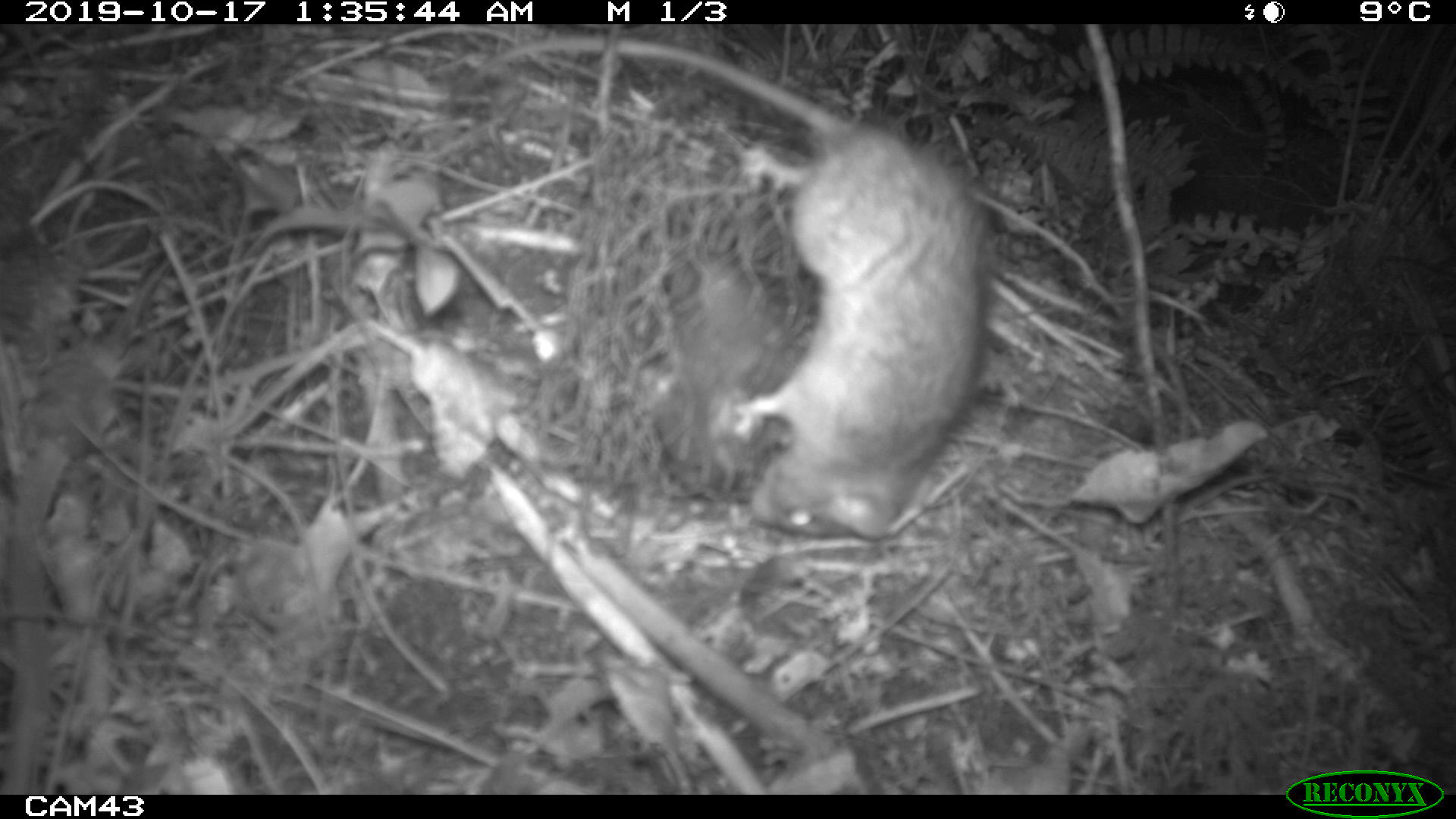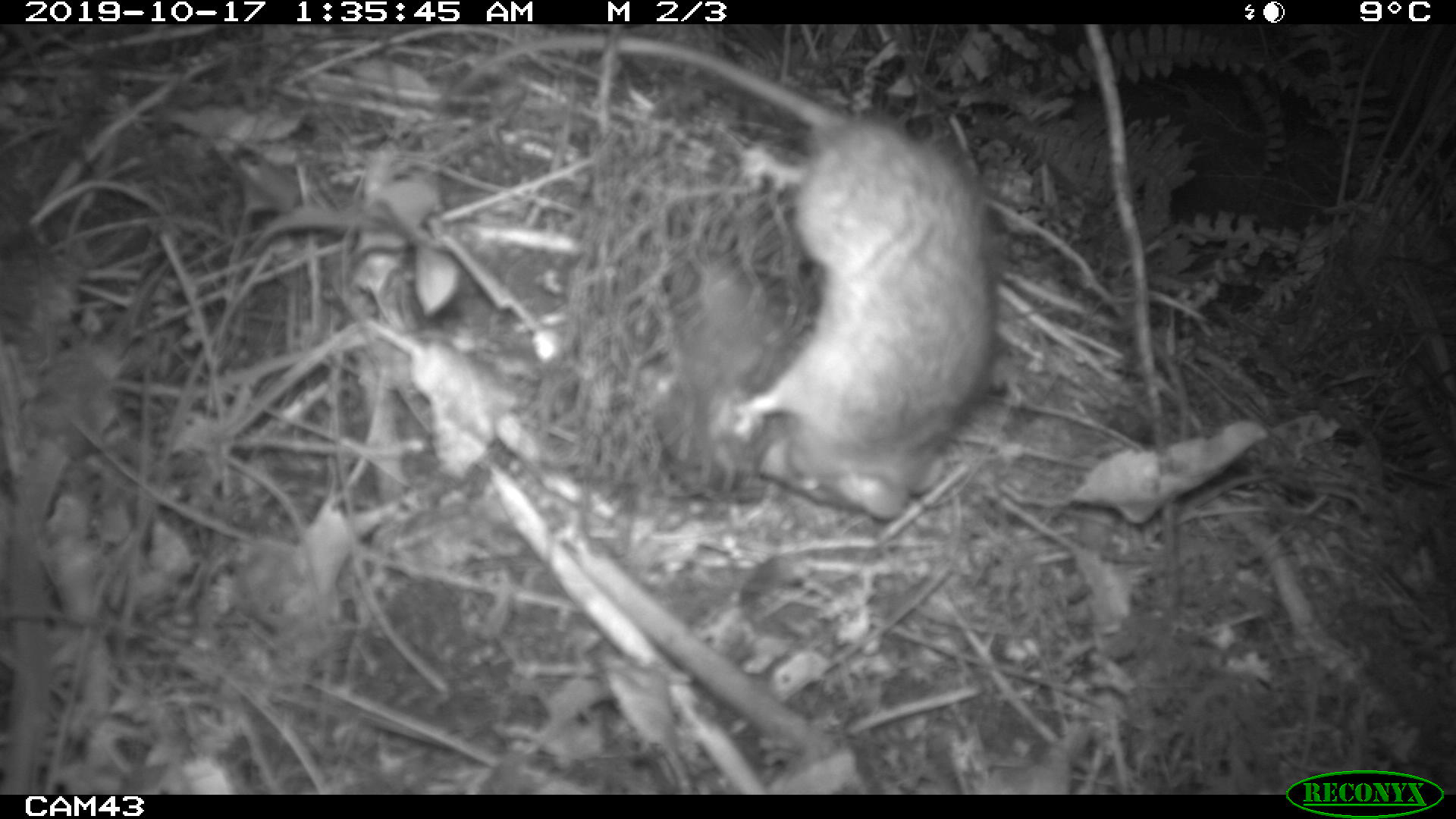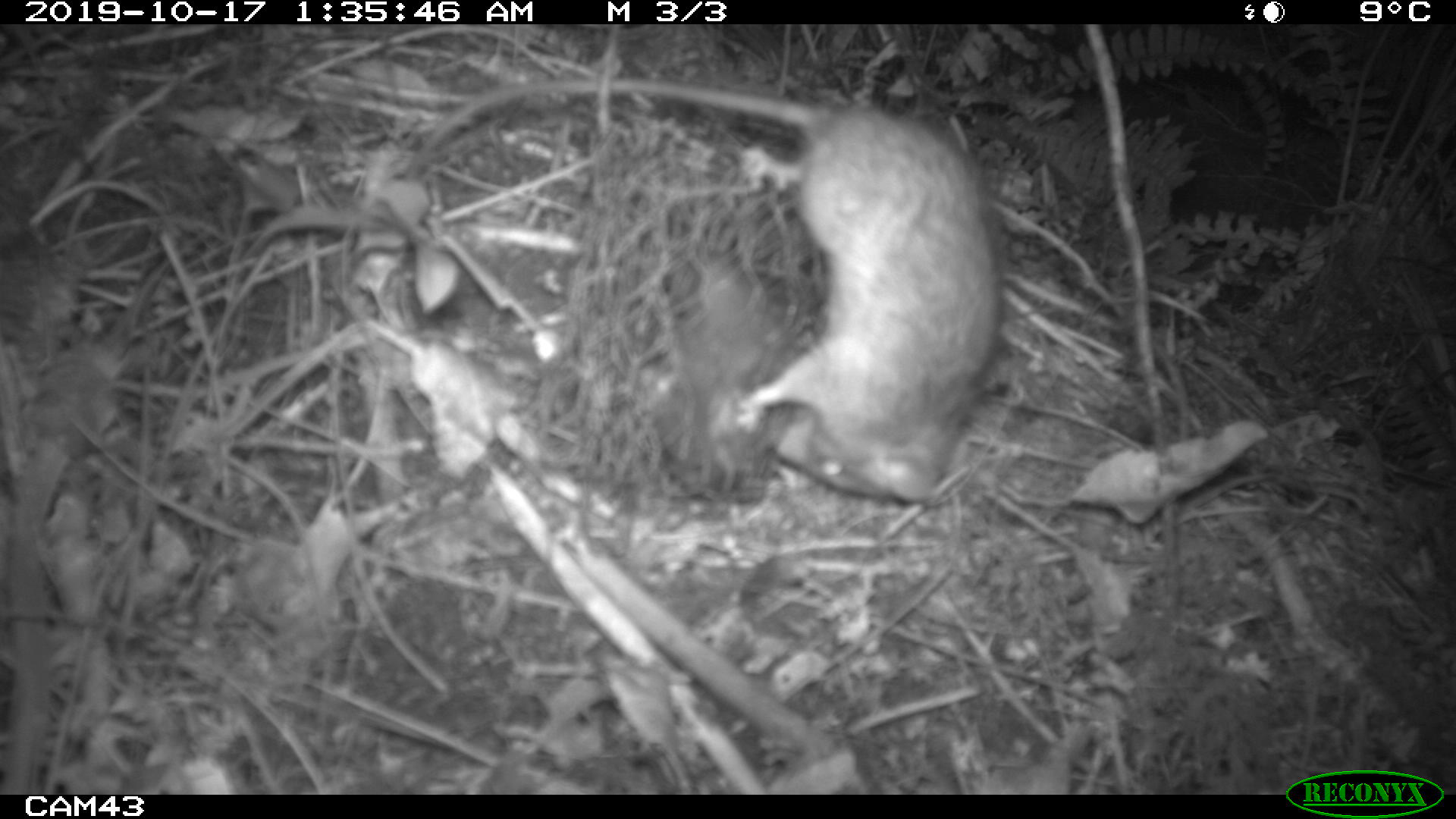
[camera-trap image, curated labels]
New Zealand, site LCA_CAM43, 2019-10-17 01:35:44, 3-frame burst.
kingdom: Animalia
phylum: Chordata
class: Mammalia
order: Rodentia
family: Muridae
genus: Rattus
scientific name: Rattus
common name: rat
Rat (Rattus).